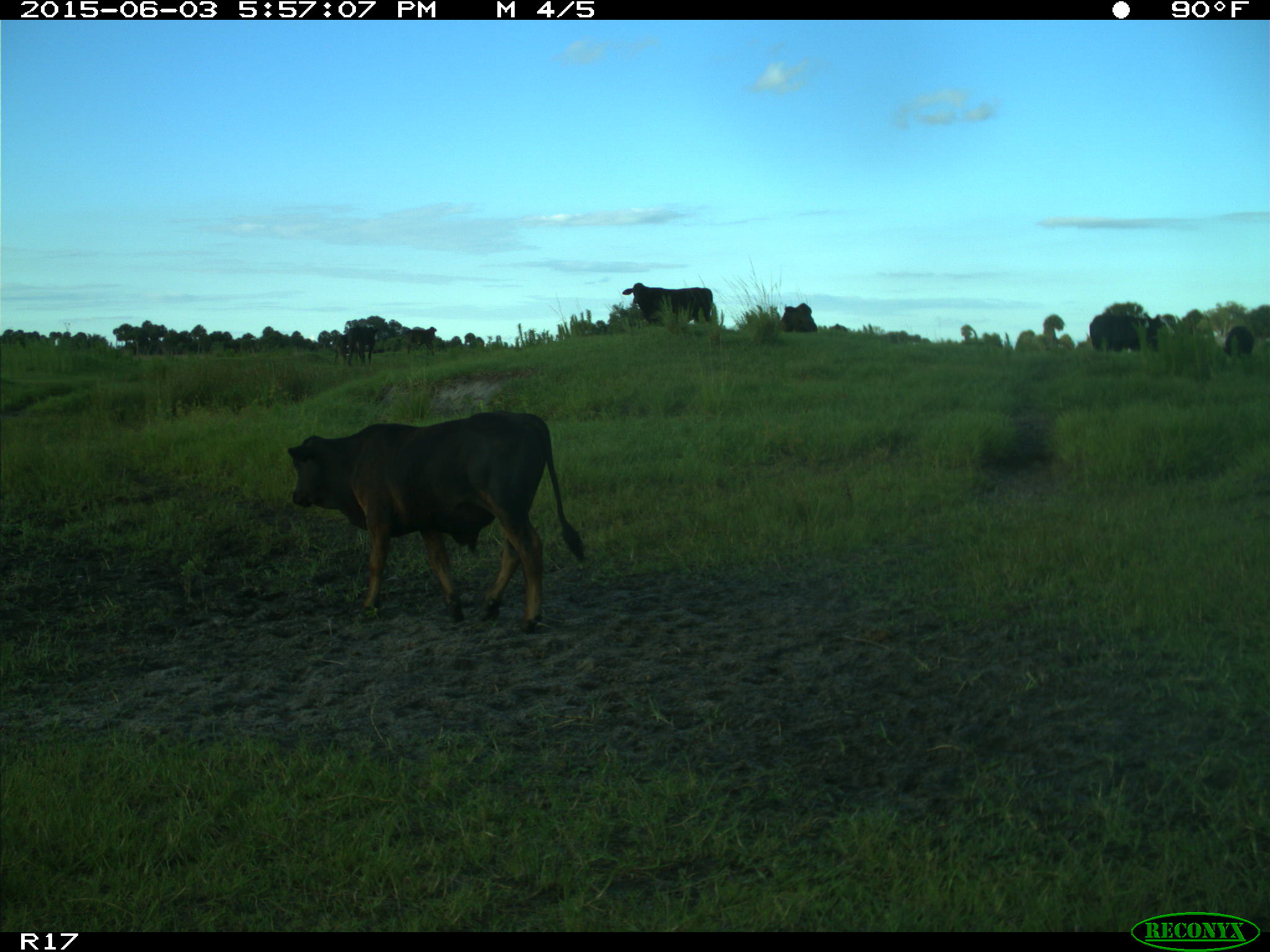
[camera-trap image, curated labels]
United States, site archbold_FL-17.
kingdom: Animalia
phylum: Chordata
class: Mammalia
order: Artiodactyla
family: Bovidae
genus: Bos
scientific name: Bos taurus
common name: domestic cow